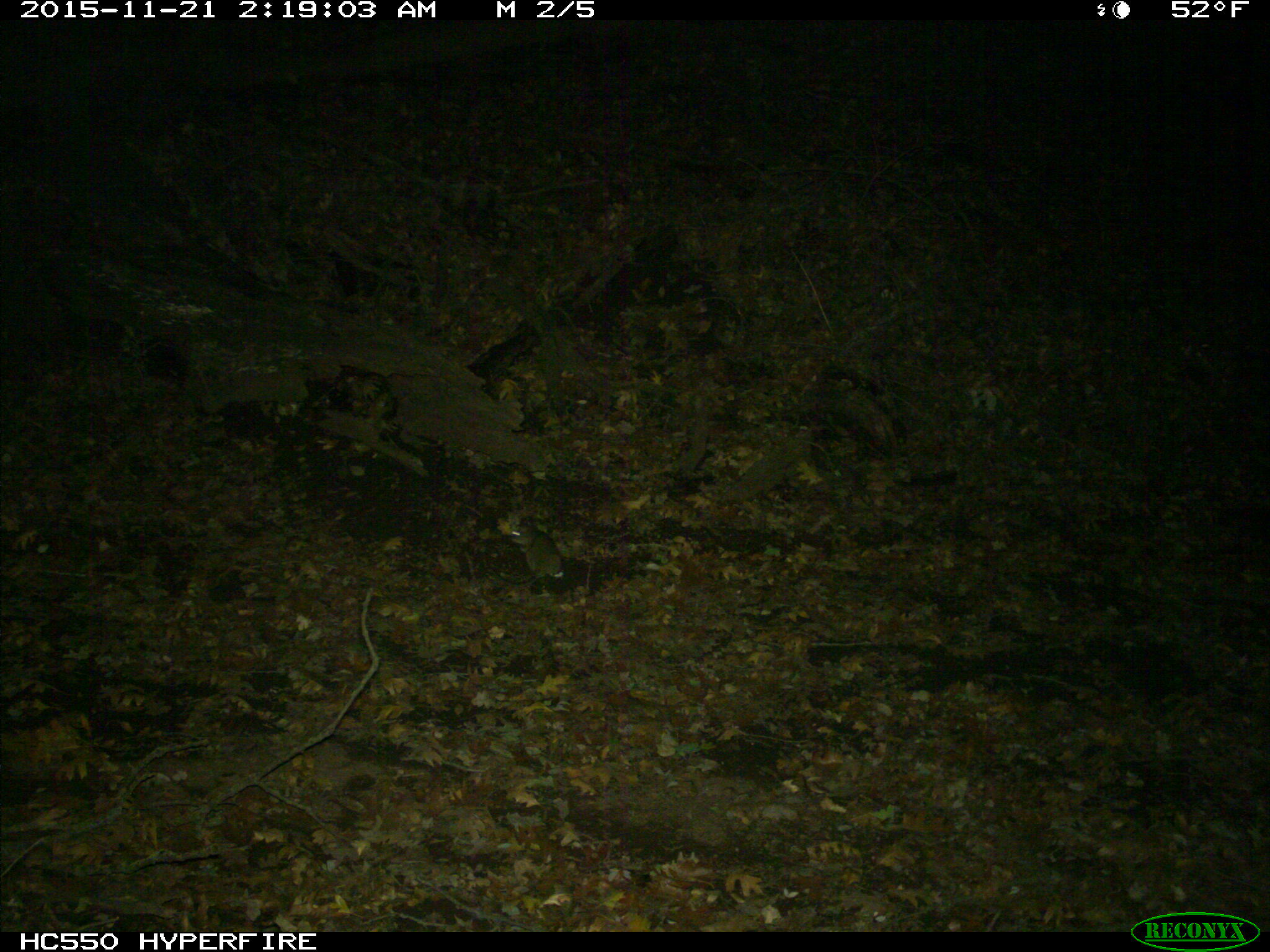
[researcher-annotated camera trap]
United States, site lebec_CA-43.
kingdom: Animalia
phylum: Chordata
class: Mammalia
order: Rodentia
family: Cricetidae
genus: Neotoma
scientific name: Neotoma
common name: pack rat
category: unidentified pack rat